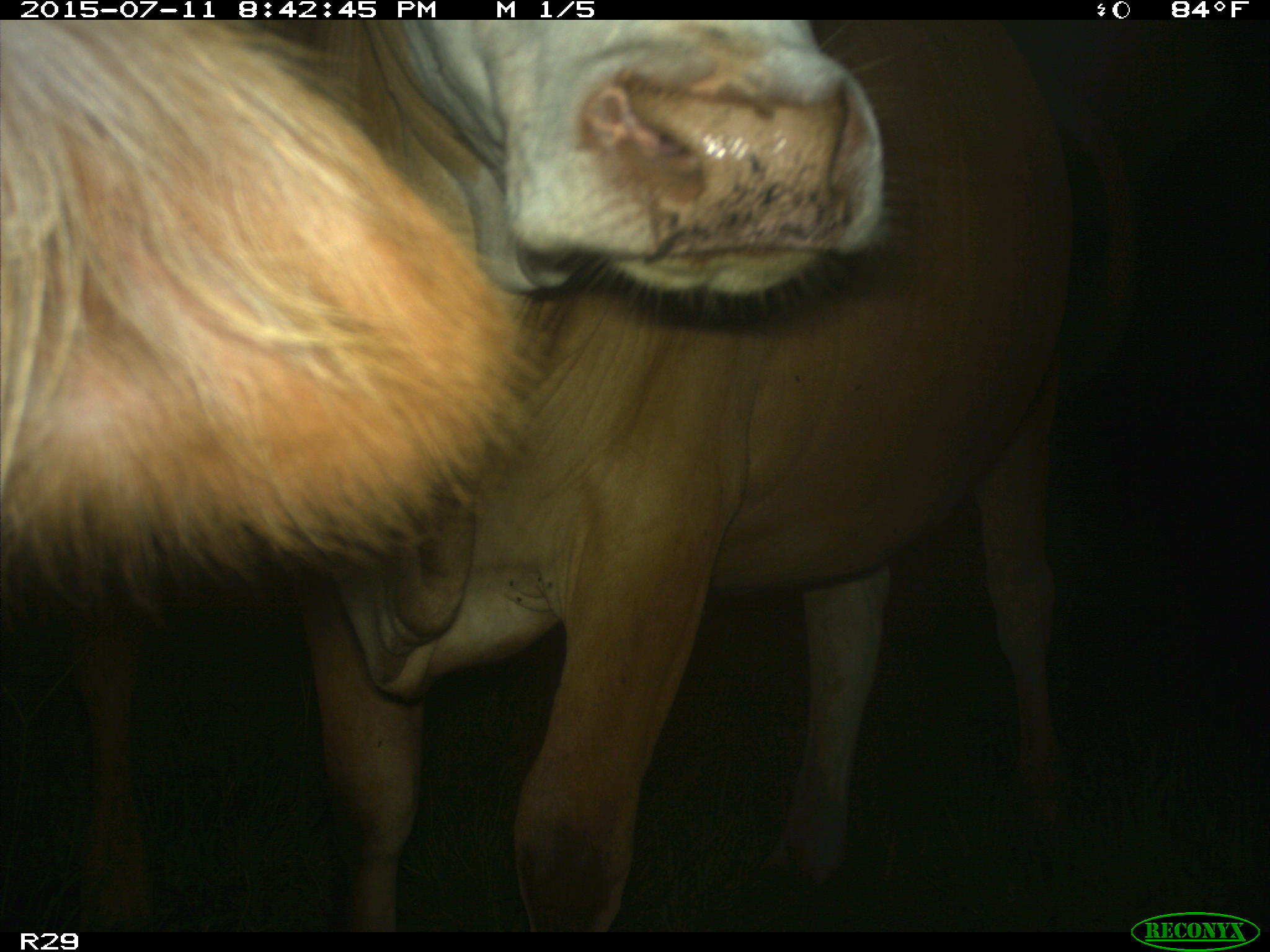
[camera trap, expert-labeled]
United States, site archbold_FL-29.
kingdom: Animalia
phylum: Chordata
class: Mammalia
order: Artiodactyla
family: Bovidae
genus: Bos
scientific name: Bos taurus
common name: domestic cow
Bos taurus (domestic cow).